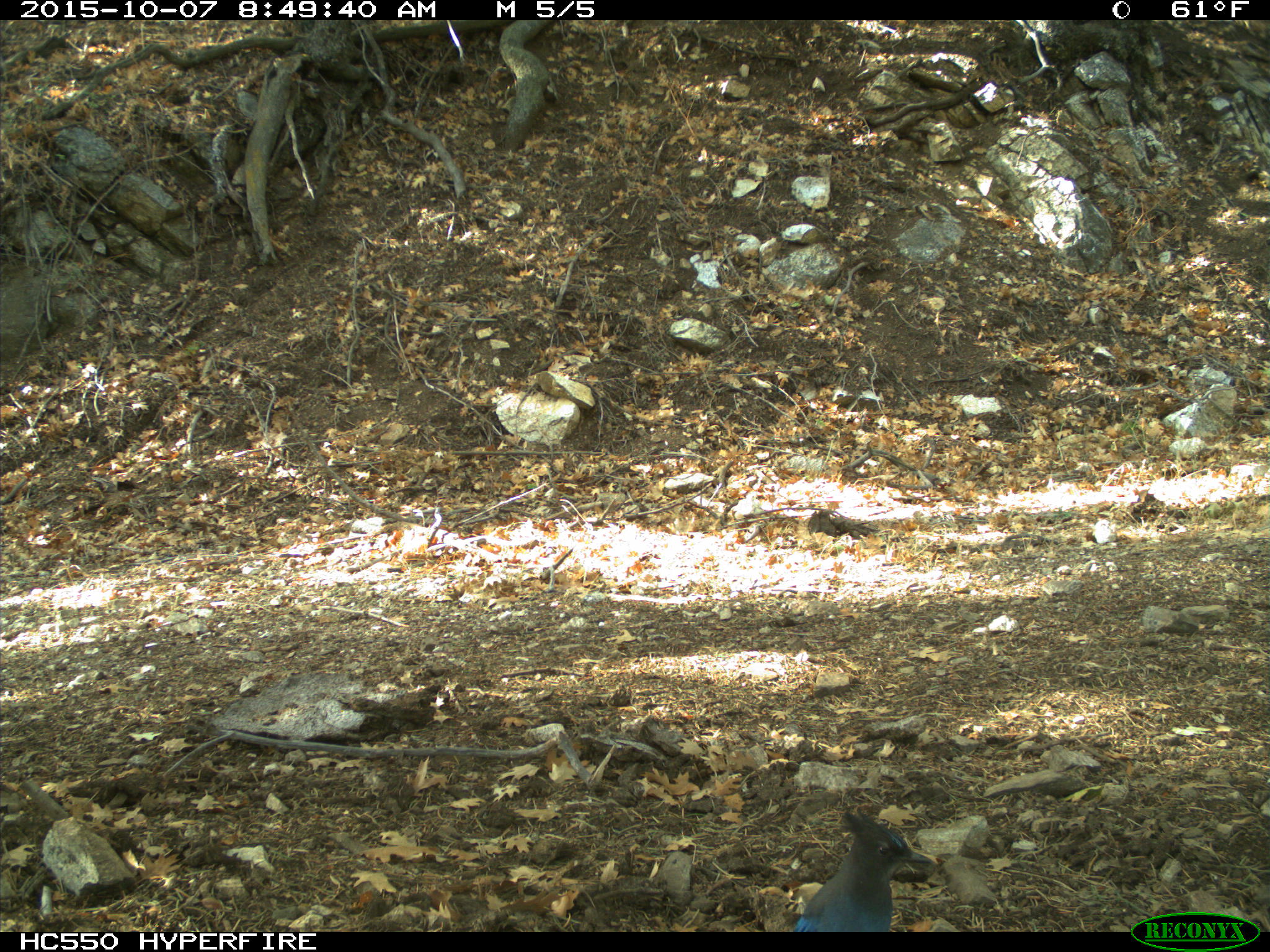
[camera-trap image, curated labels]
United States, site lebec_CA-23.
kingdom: Animalia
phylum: Chordata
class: Aves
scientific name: Aves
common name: birds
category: unidentified bird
Unidentified bird (birds) (Aves).